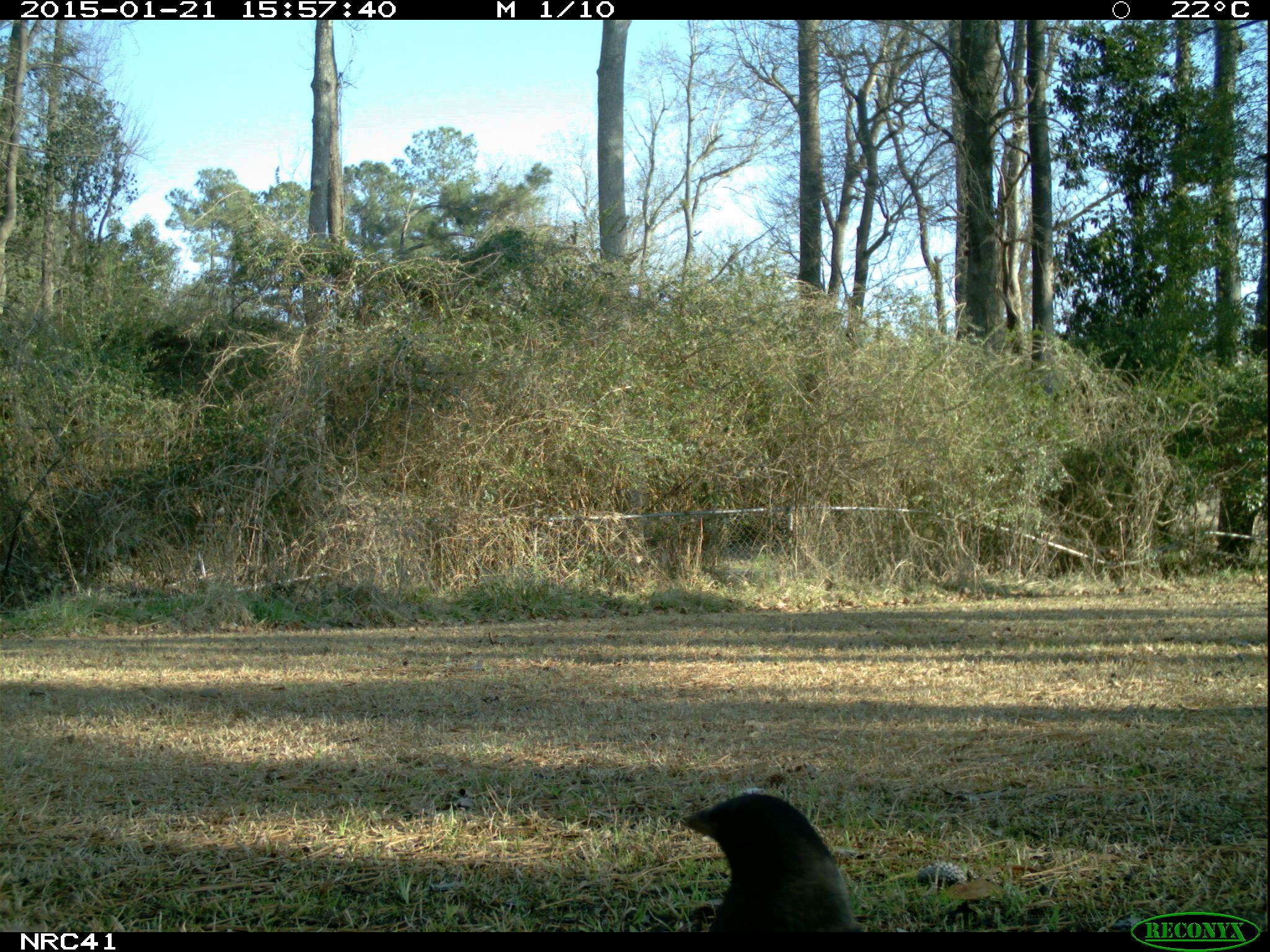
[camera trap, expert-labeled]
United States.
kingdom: Animalia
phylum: Chordata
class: Aves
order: Passeriformes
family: Corvidae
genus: Corvus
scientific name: Corvus brachyrhynchos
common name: american crow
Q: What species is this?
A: American Crow (Corvus brachyrhynchos).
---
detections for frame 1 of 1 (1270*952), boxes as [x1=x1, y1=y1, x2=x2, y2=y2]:
American Crow: [x1=666, y1=788, x2=887, y2=932]